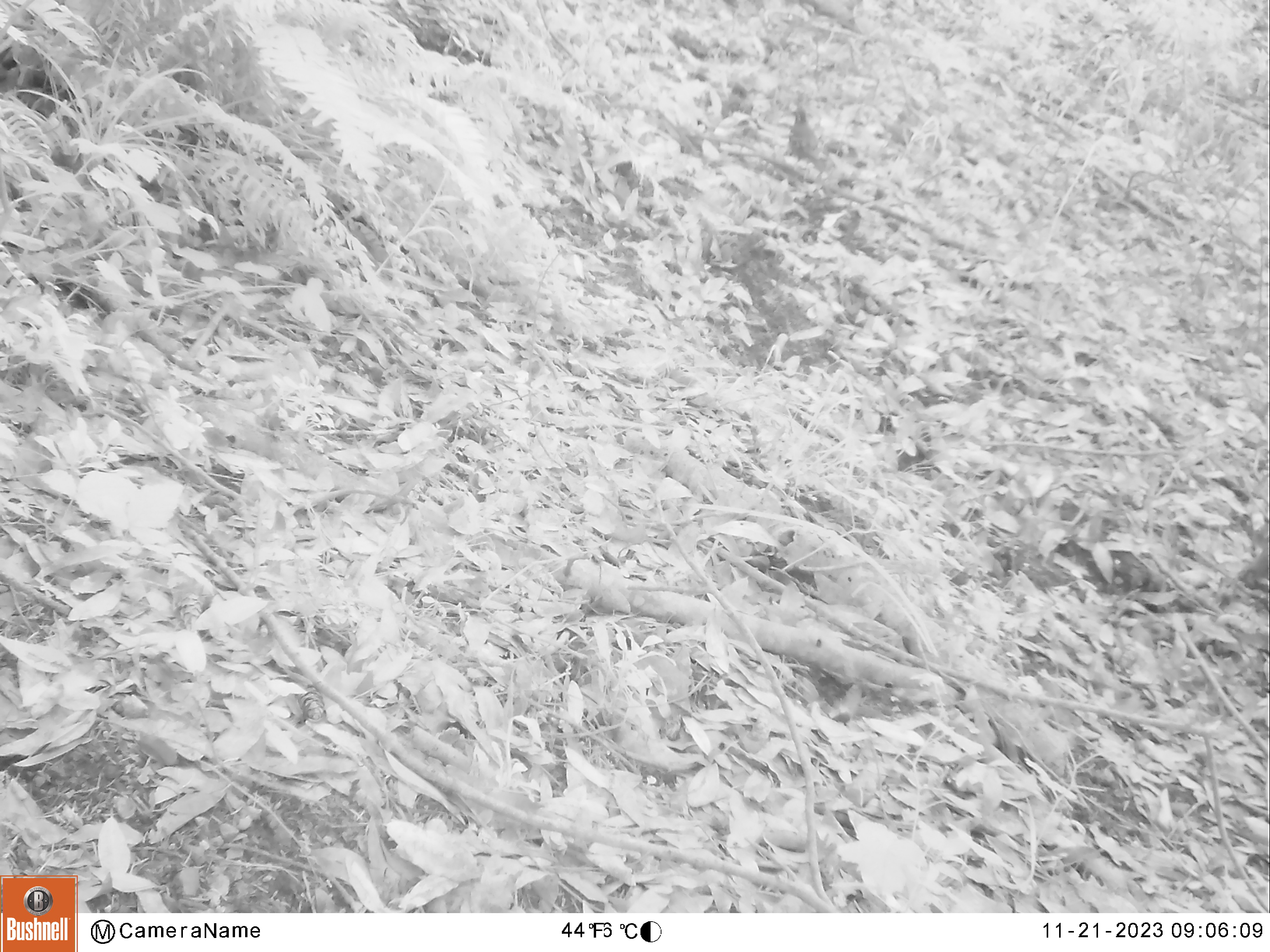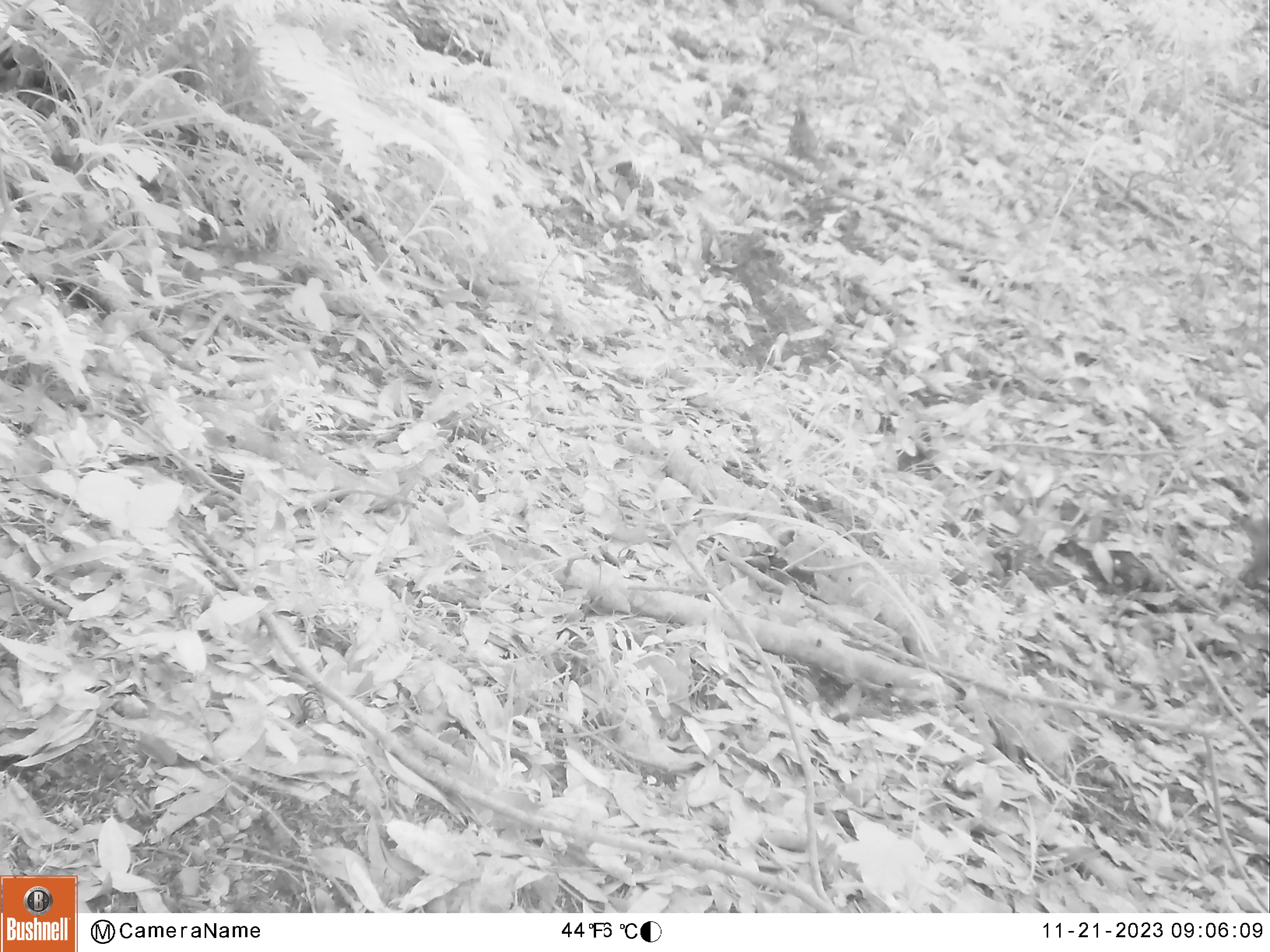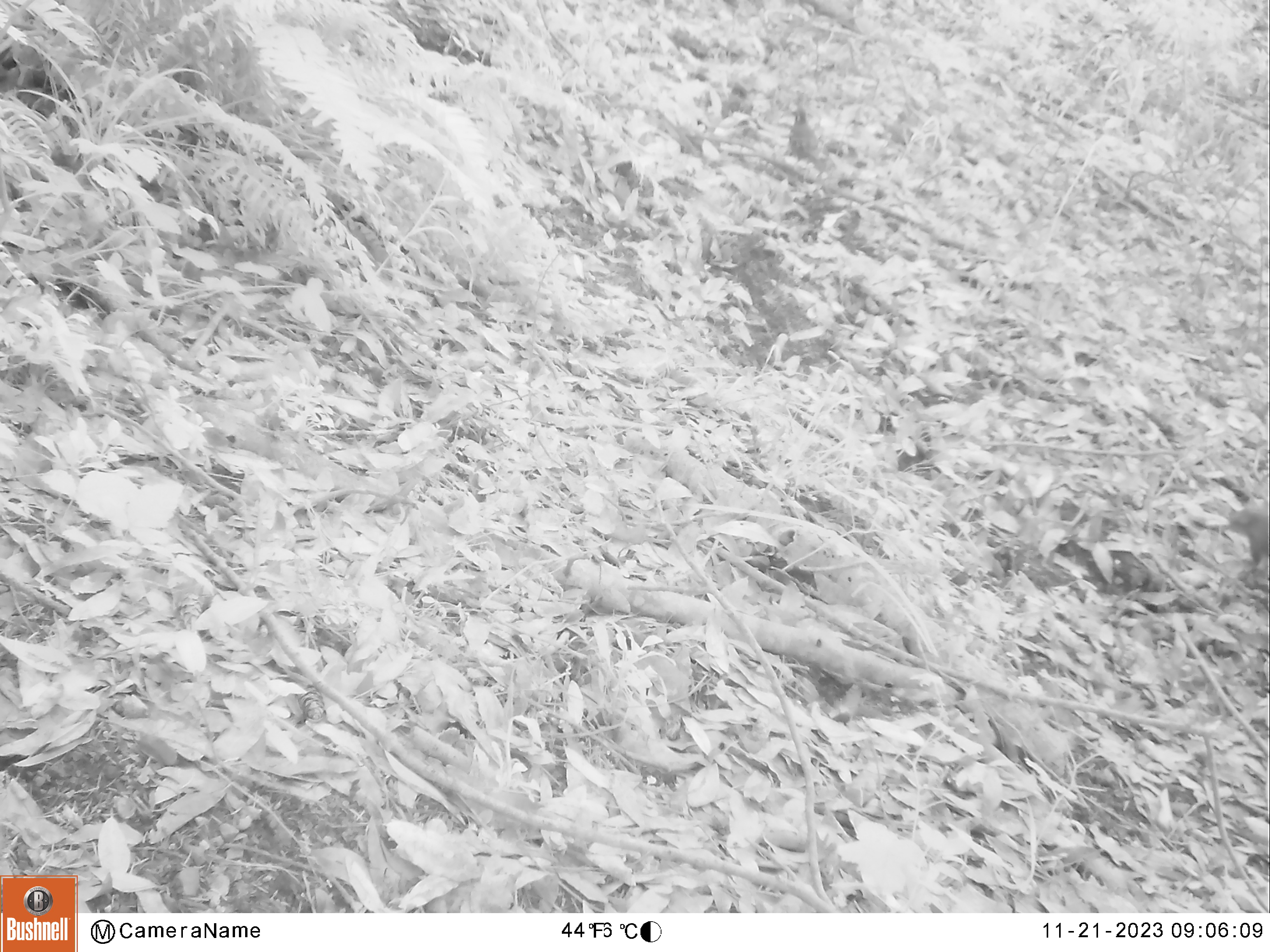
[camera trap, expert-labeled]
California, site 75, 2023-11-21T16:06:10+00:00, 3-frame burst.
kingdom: Animalia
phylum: Chordata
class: Aves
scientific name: Aves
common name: bird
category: unknown bird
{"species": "unknown bird (bird) (Aves)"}